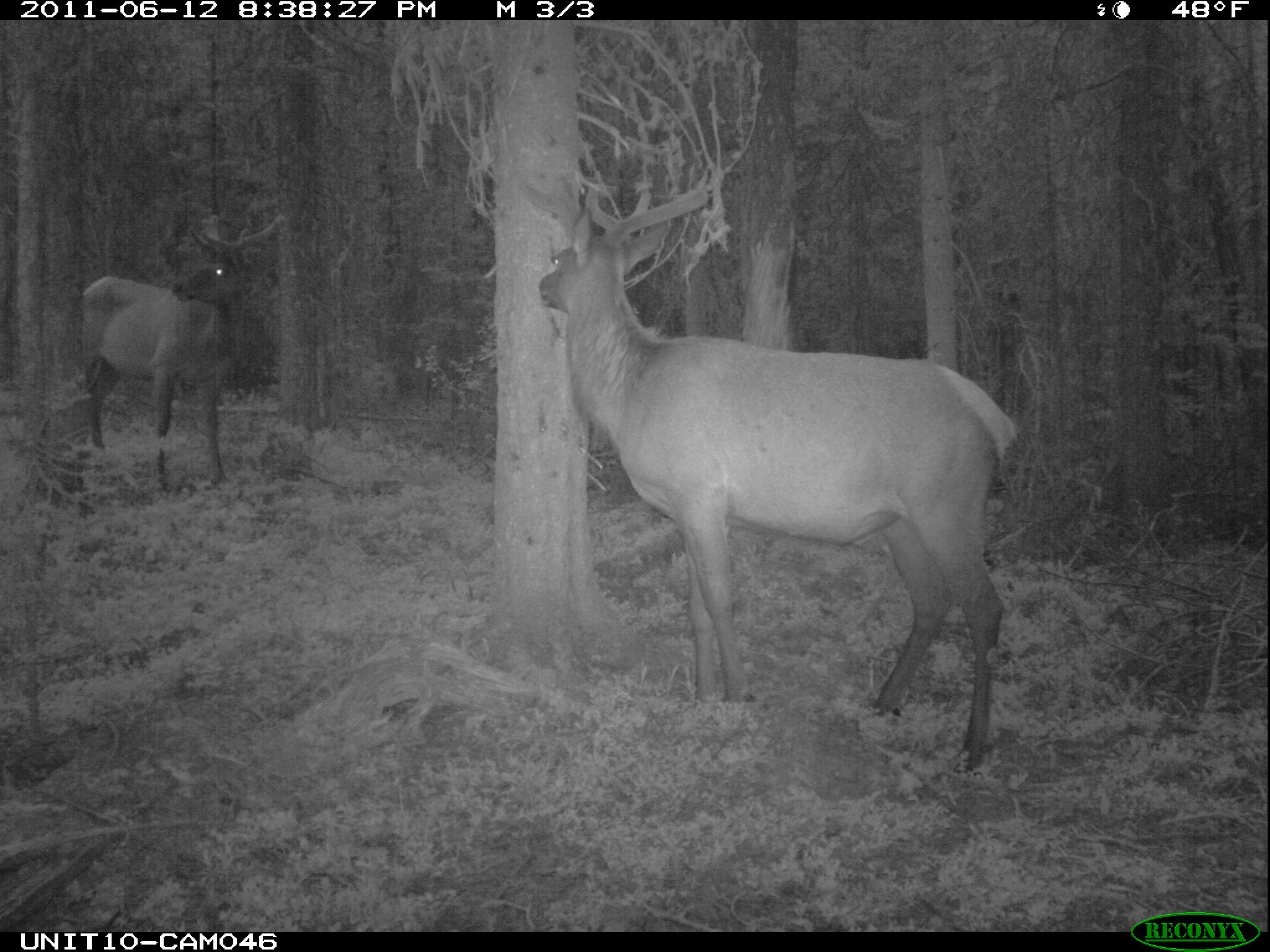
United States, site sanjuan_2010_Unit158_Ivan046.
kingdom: Animalia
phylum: Chordata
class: Mammalia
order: Artiodactyla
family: Cervidae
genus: Cervus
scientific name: Cervus elaphus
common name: red deer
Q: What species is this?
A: Cervus elaphus (red deer).